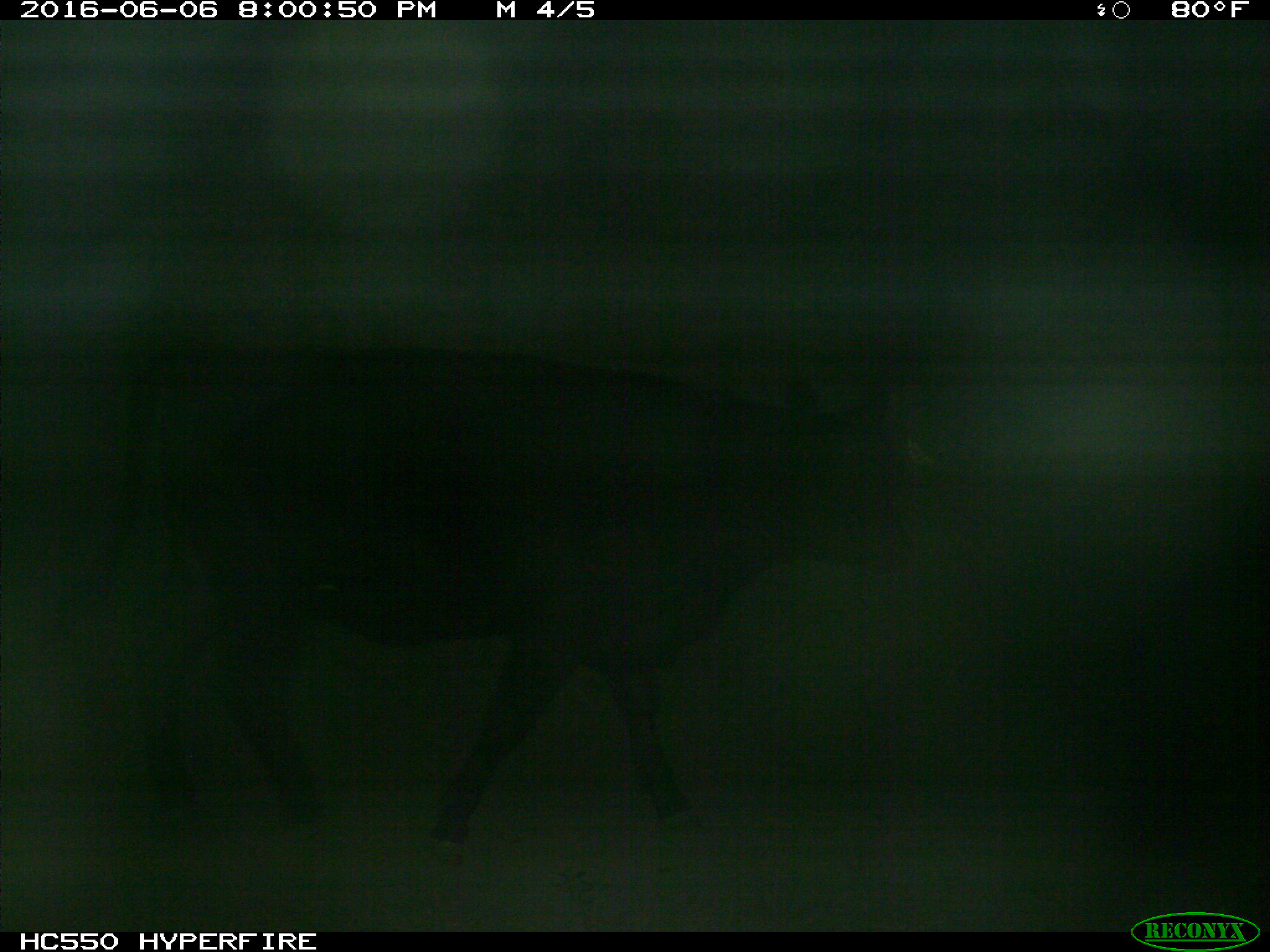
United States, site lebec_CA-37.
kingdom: Animalia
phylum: Chordata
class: Mammalia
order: Artiodactyla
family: Bovidae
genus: Bos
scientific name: Bos taurus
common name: domestic cow